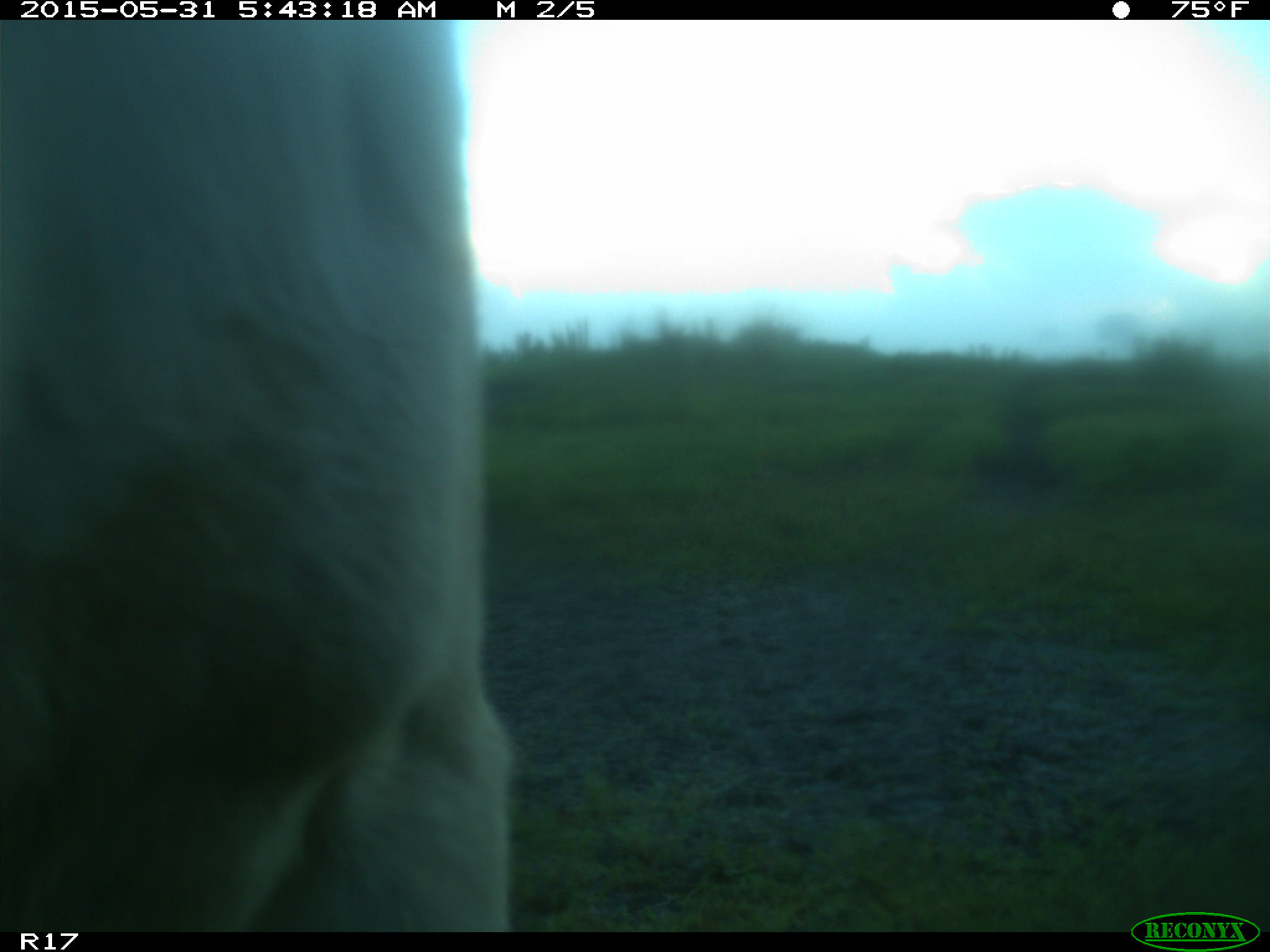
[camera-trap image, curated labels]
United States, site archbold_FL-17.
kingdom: Animalia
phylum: Chordata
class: Mammalia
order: Artiodactyla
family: Bovidae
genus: Bos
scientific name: Bos taurus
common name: domestic cow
Bos taurus (domestic cow).